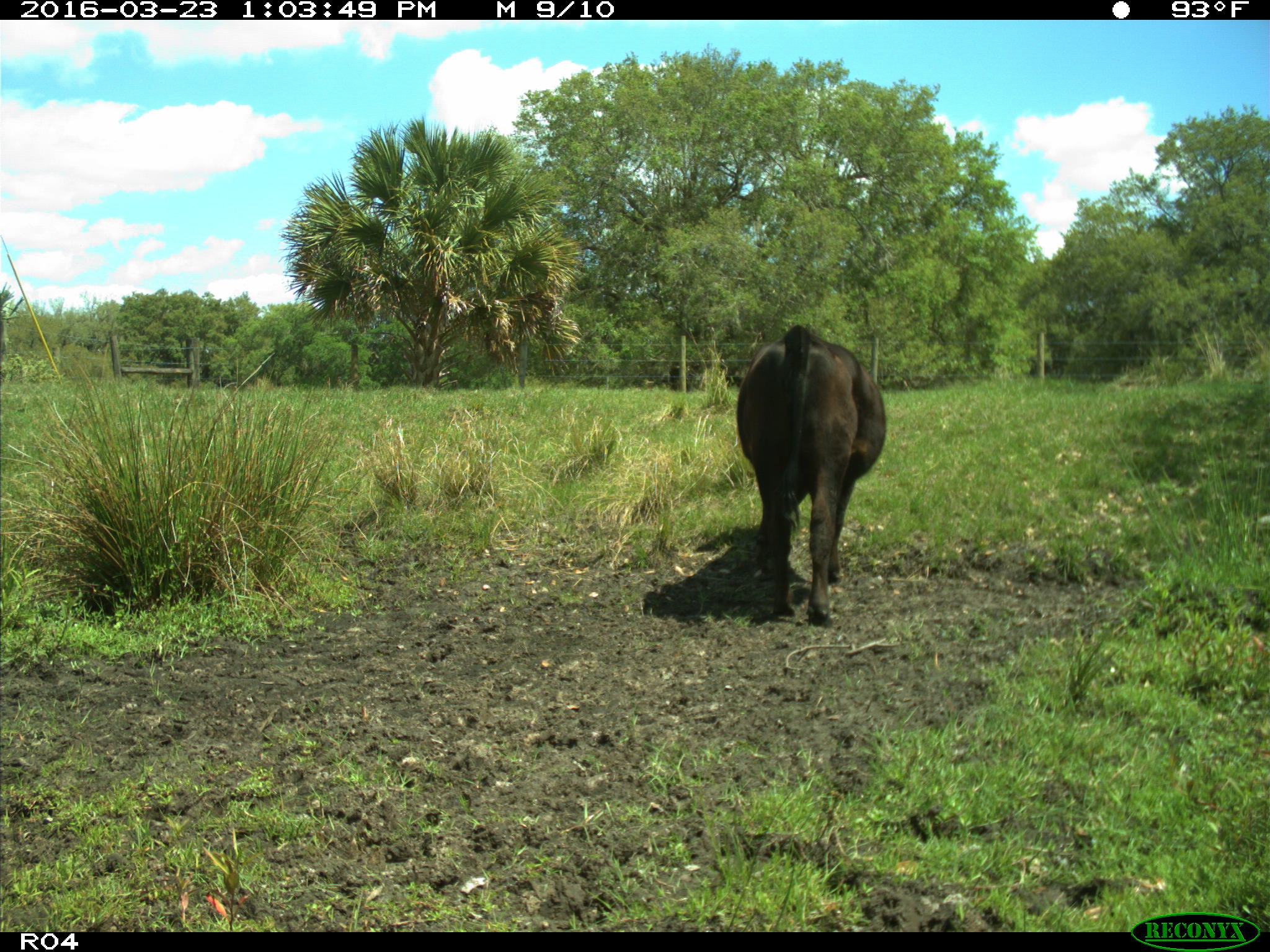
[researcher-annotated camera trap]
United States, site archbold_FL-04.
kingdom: Animalia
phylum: Chordata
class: Mammalia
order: Artiodactyla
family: Bovidae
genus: Bos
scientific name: Bos taurus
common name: domestic cow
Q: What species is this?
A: Bos taurus (domestic cow).